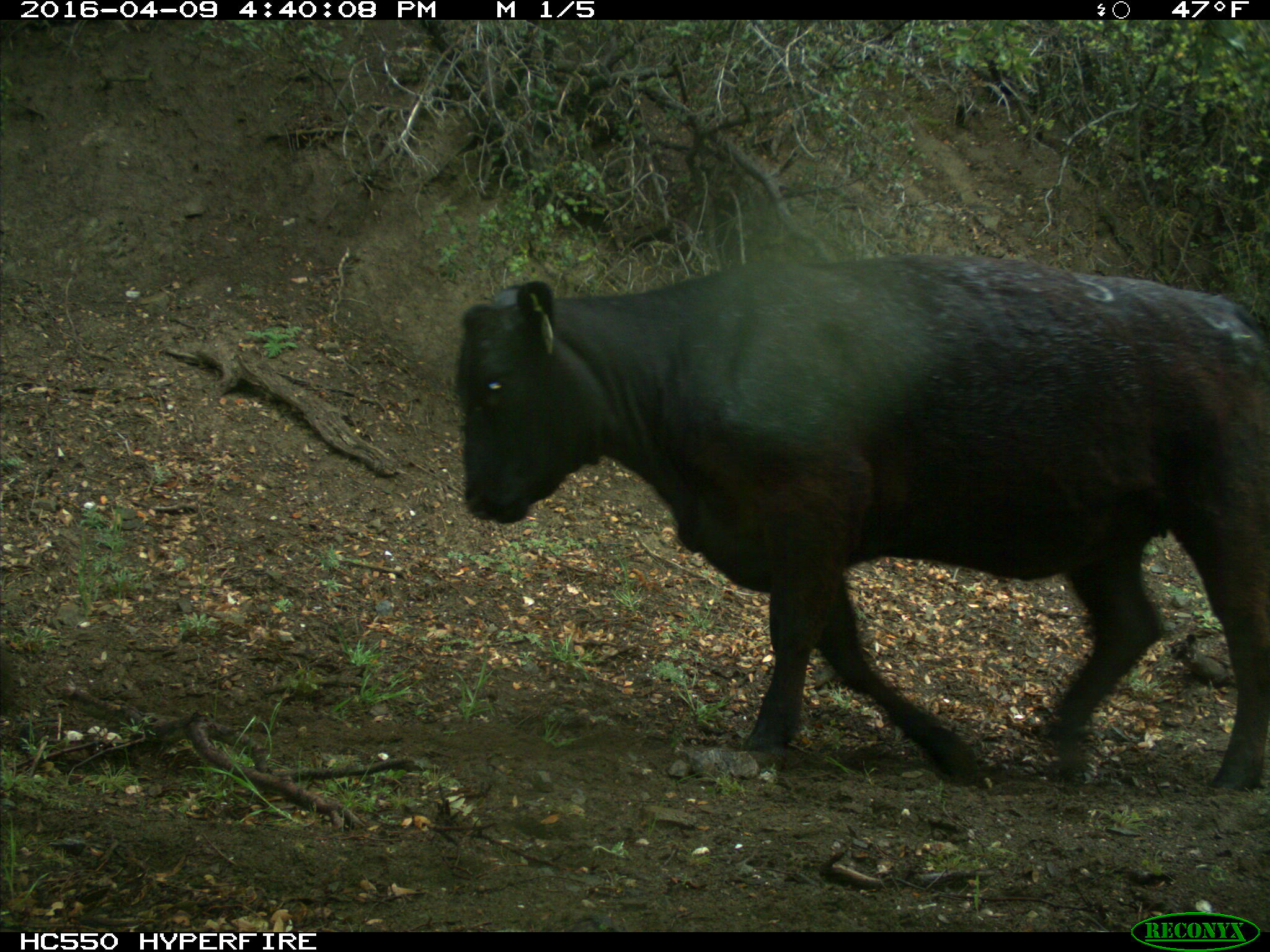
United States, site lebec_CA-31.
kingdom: Animalia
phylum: Chordata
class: Mammalia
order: Artiodactyla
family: Bovidae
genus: Bos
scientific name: Bos taurus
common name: domestic cow